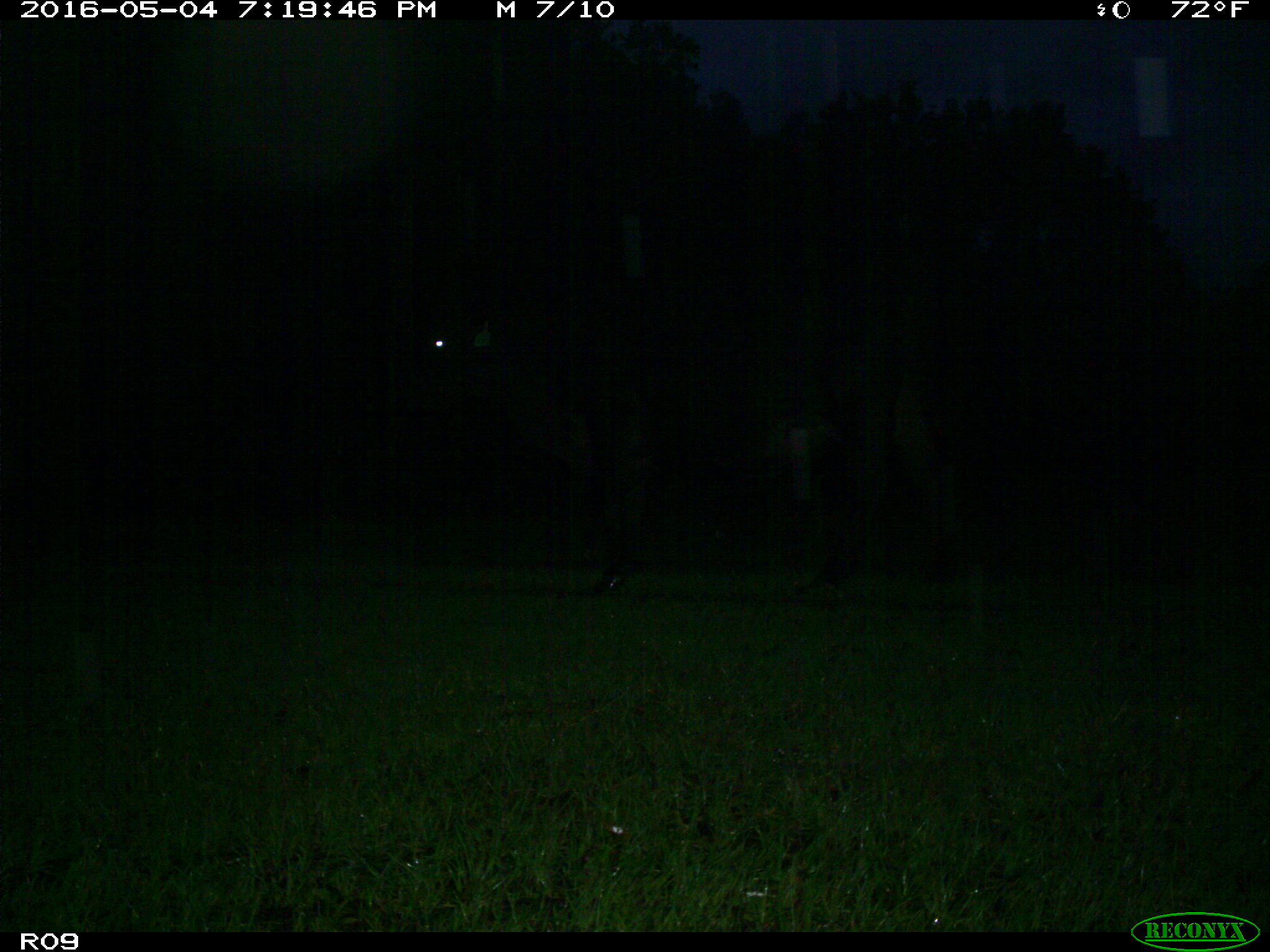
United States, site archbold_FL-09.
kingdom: Animalia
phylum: Chordata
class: Mammalia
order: Artiodactyla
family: Bovidae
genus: Bos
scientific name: Bos taurus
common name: domestic cow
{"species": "Bos taurus (domestic cow)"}